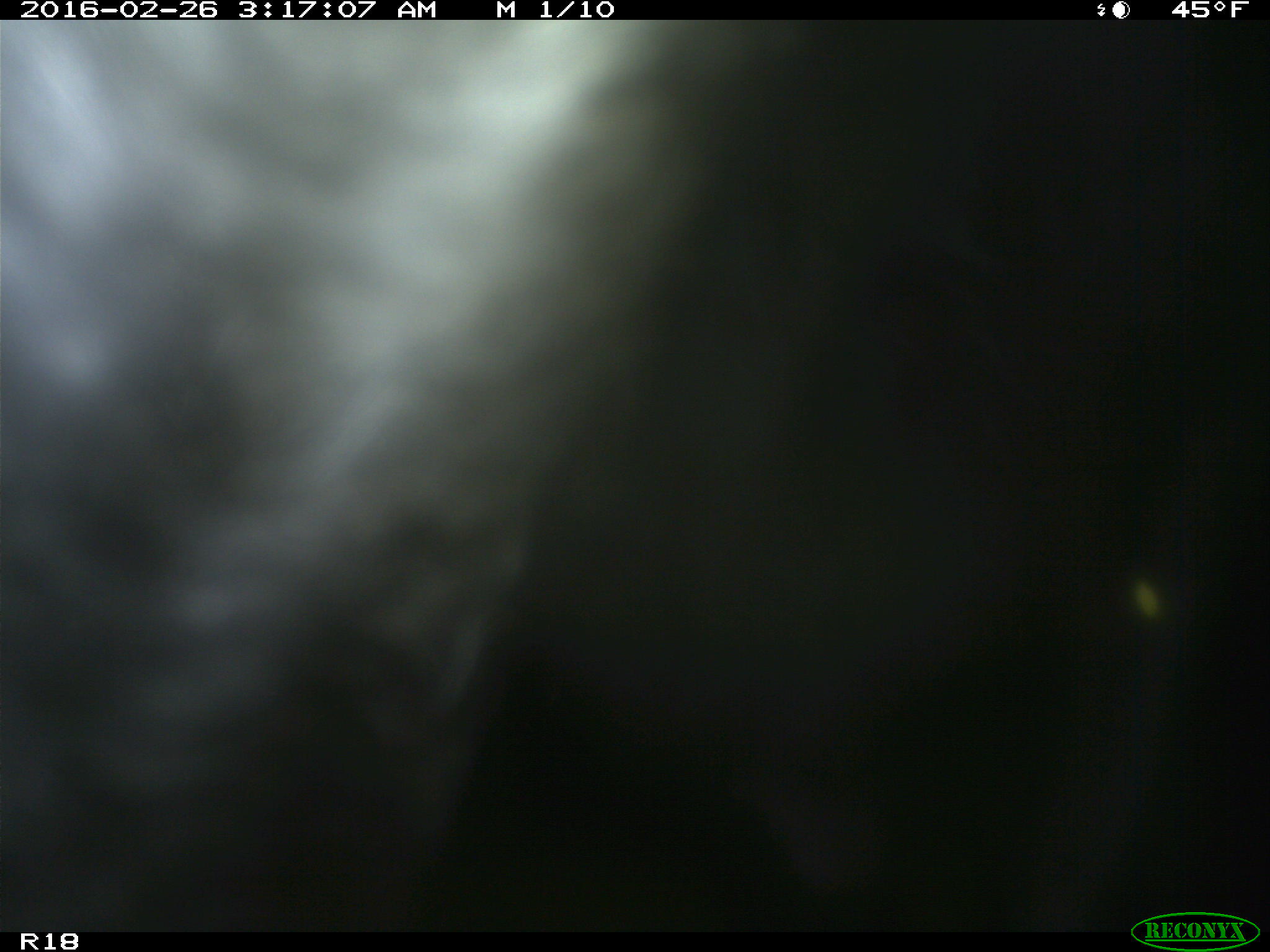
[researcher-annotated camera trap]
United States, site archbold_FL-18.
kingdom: Animalia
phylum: Chordata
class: Mammalia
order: Artiodactyla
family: Bovidae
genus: Bos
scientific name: Bos taurus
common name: domestic cow